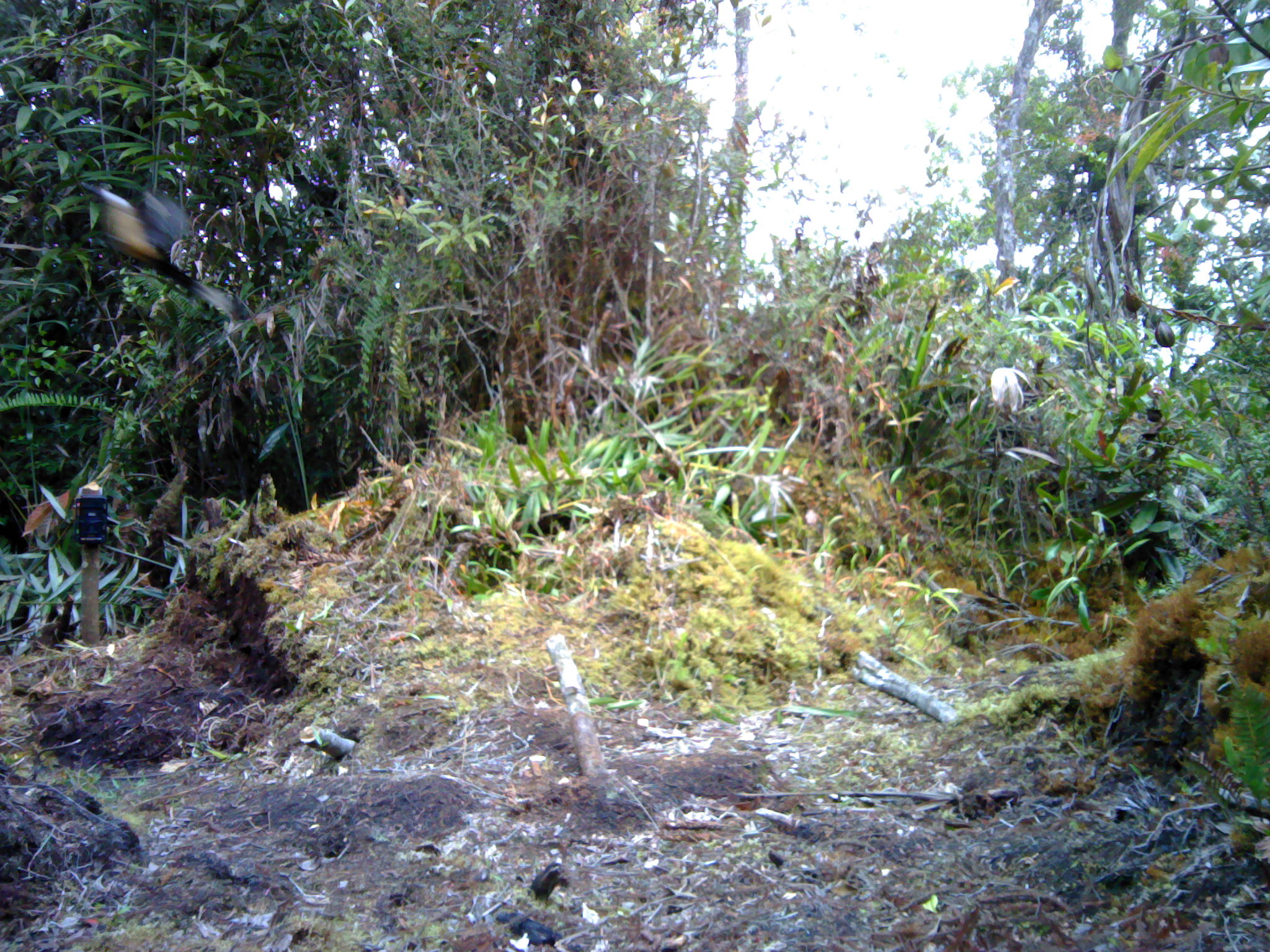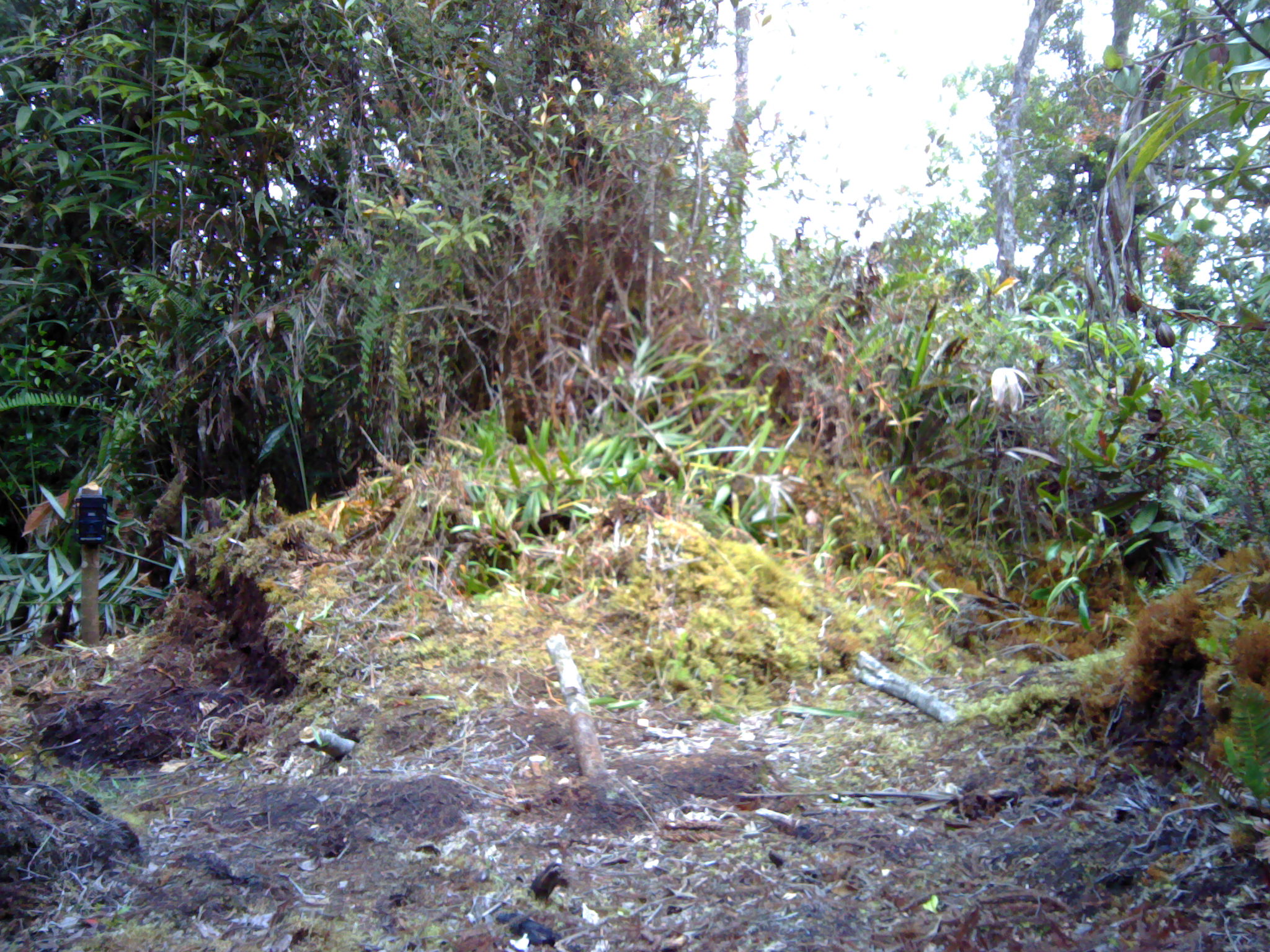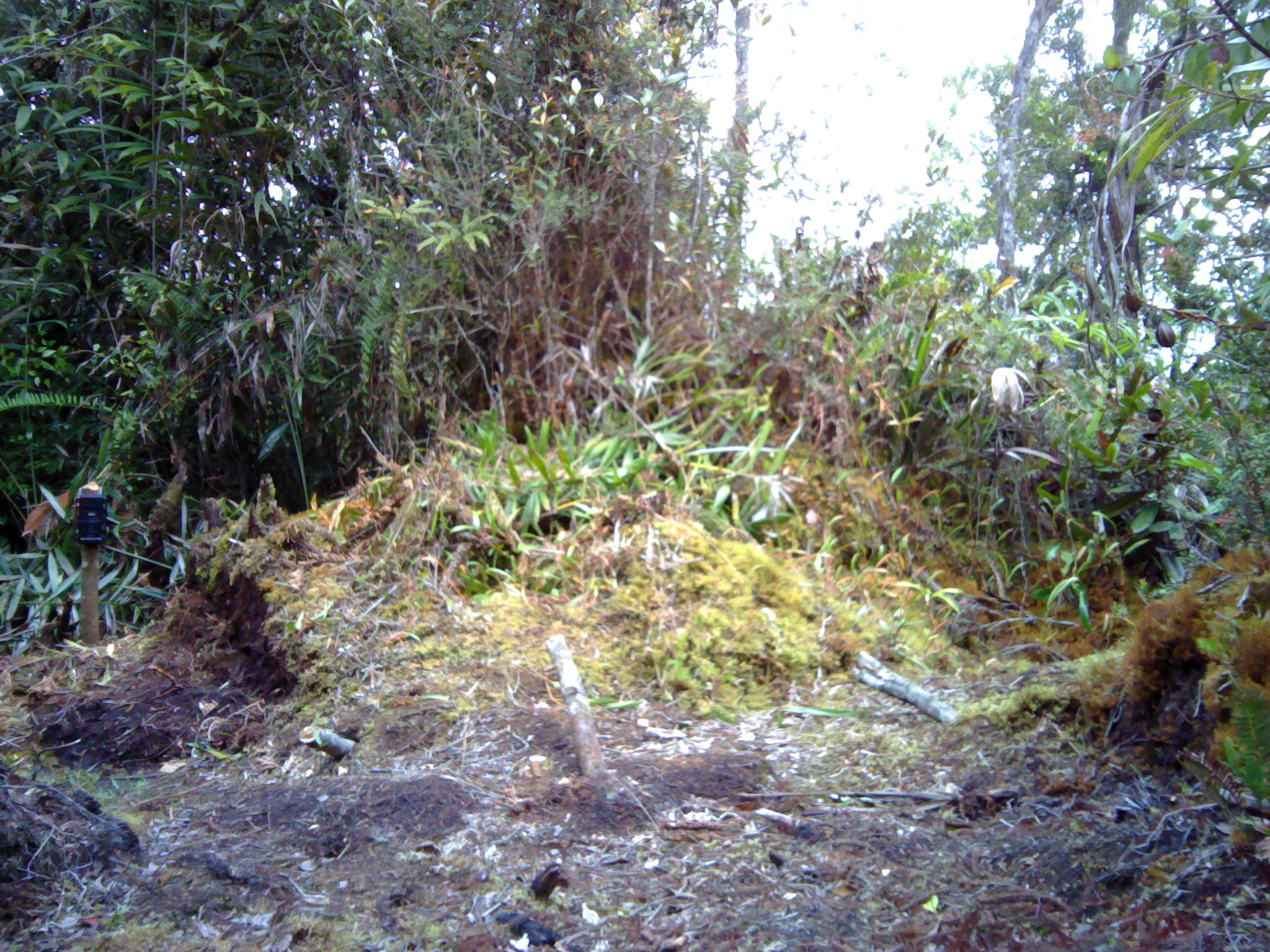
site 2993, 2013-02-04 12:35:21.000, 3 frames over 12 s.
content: unidentified animal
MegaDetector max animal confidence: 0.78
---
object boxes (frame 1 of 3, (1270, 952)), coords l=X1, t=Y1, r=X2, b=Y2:
unknown: l=78, t=180, r=249, b=322